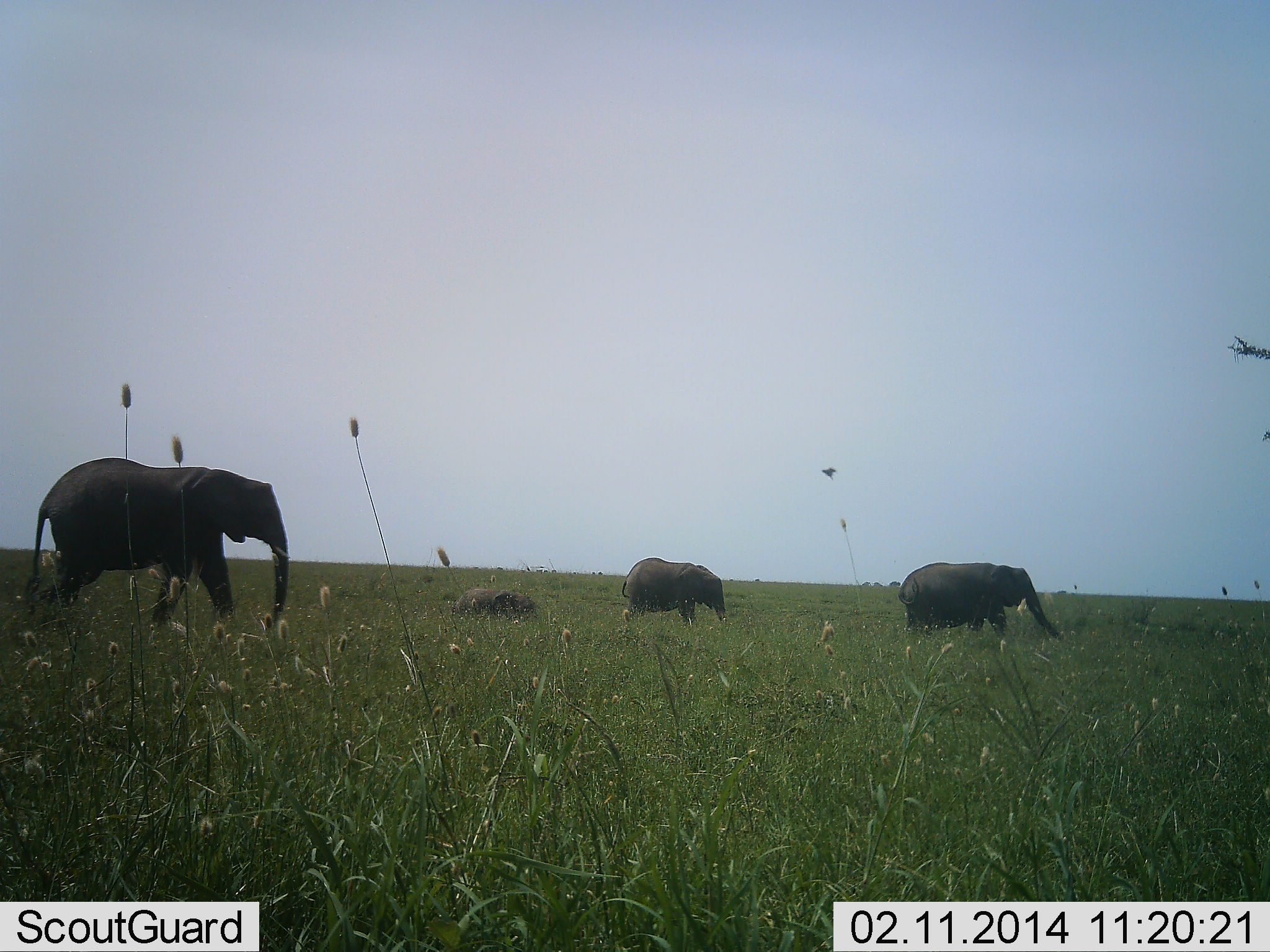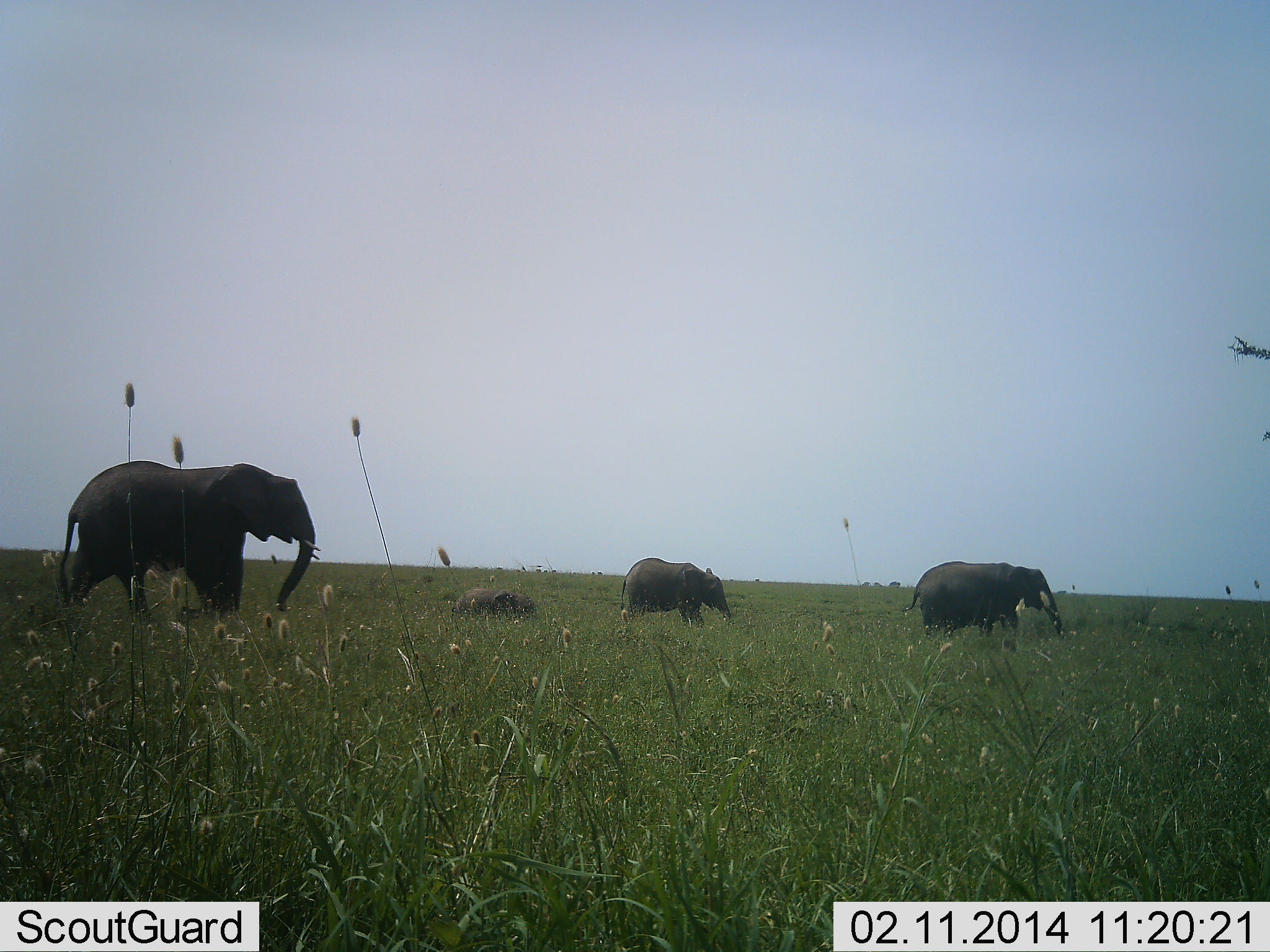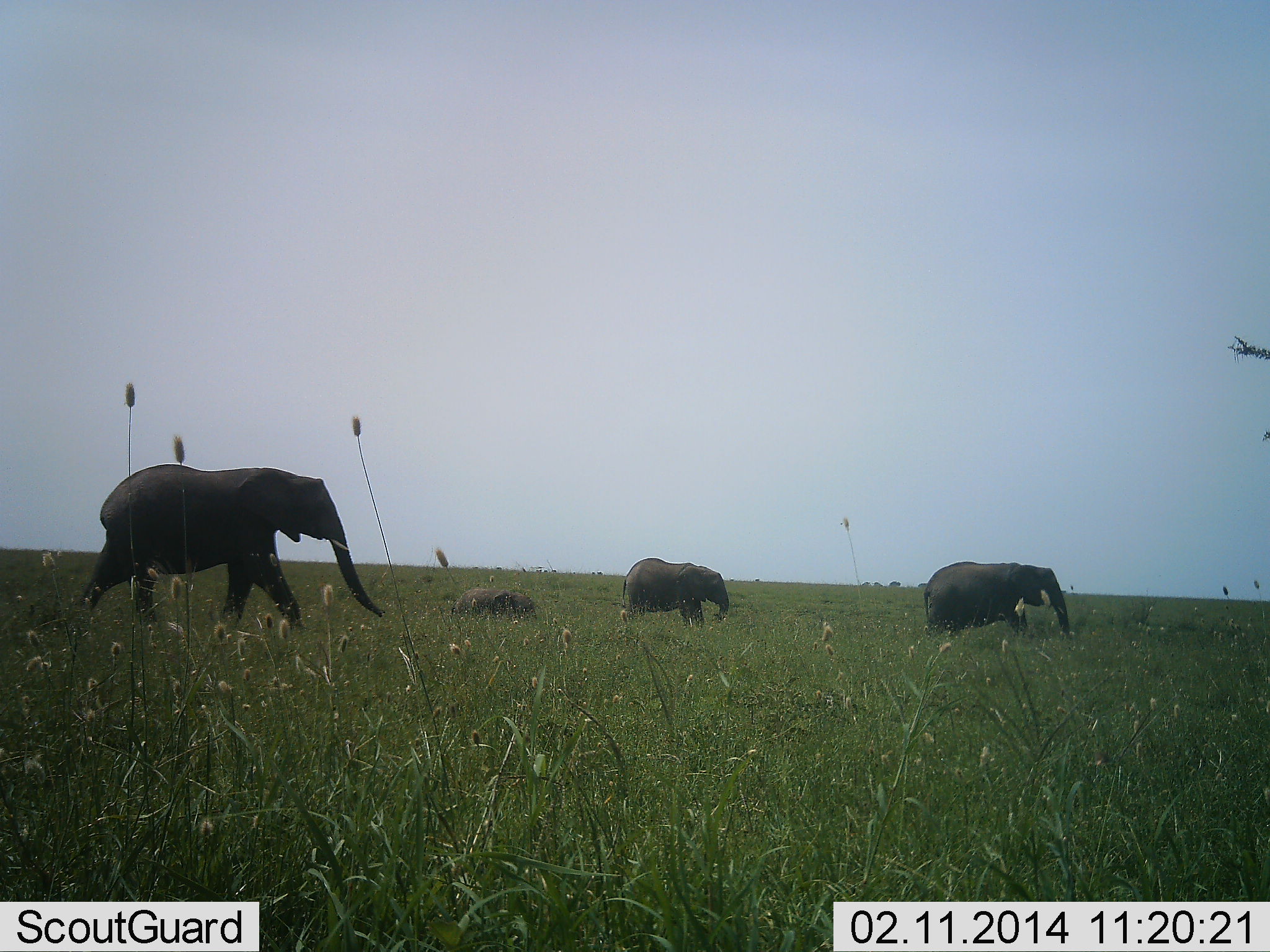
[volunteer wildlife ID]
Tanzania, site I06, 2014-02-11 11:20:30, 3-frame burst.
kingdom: Animalia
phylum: Chordata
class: Mammalia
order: Proboscidea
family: Elephantidae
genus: Loxodonta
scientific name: Loxodonta africana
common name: african bush elephant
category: elephant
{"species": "elephant (african bush elephant) (Loxodonta africana)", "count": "4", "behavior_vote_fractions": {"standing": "18%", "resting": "27%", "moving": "82%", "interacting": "0%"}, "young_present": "36%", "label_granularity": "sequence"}